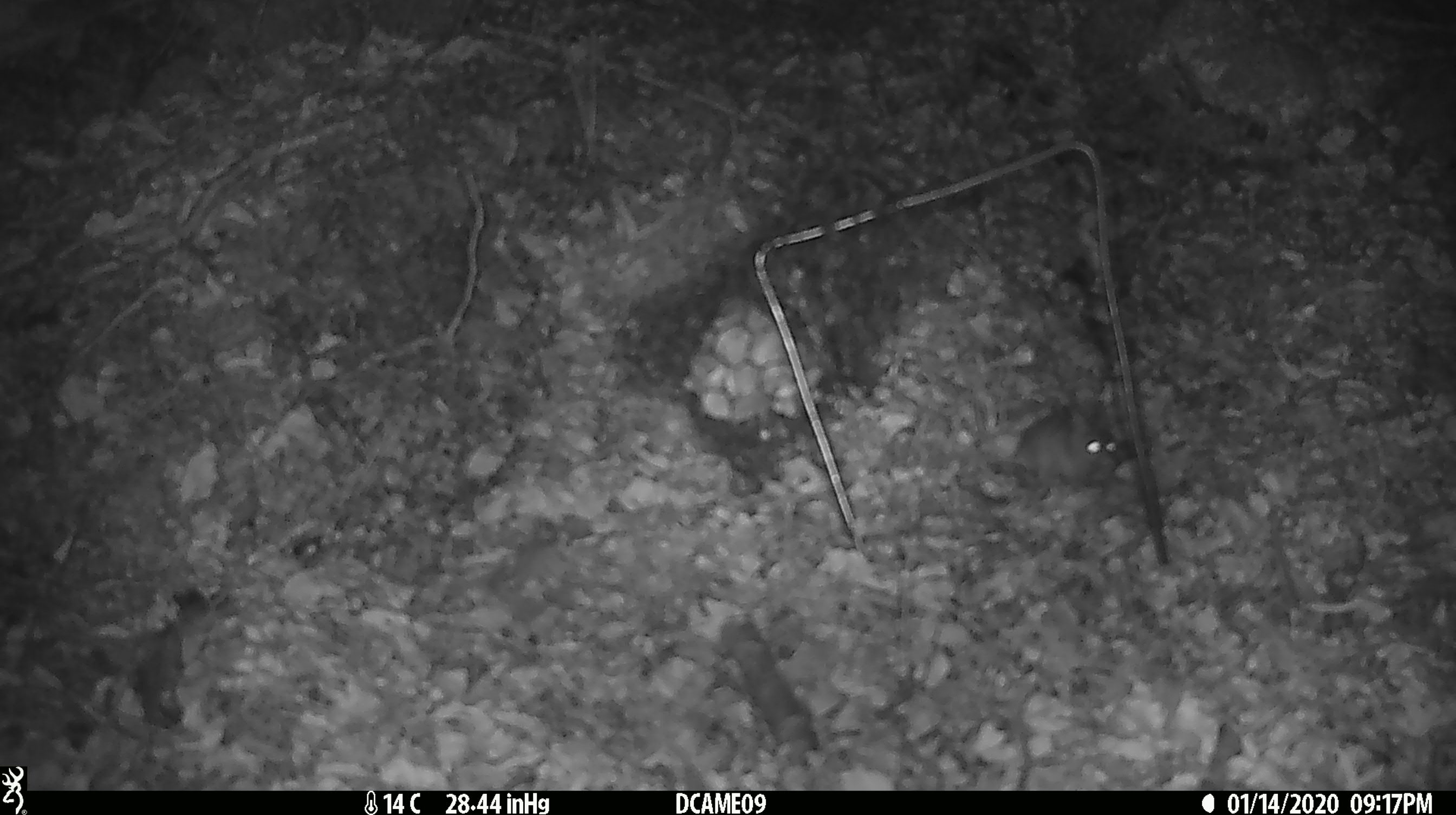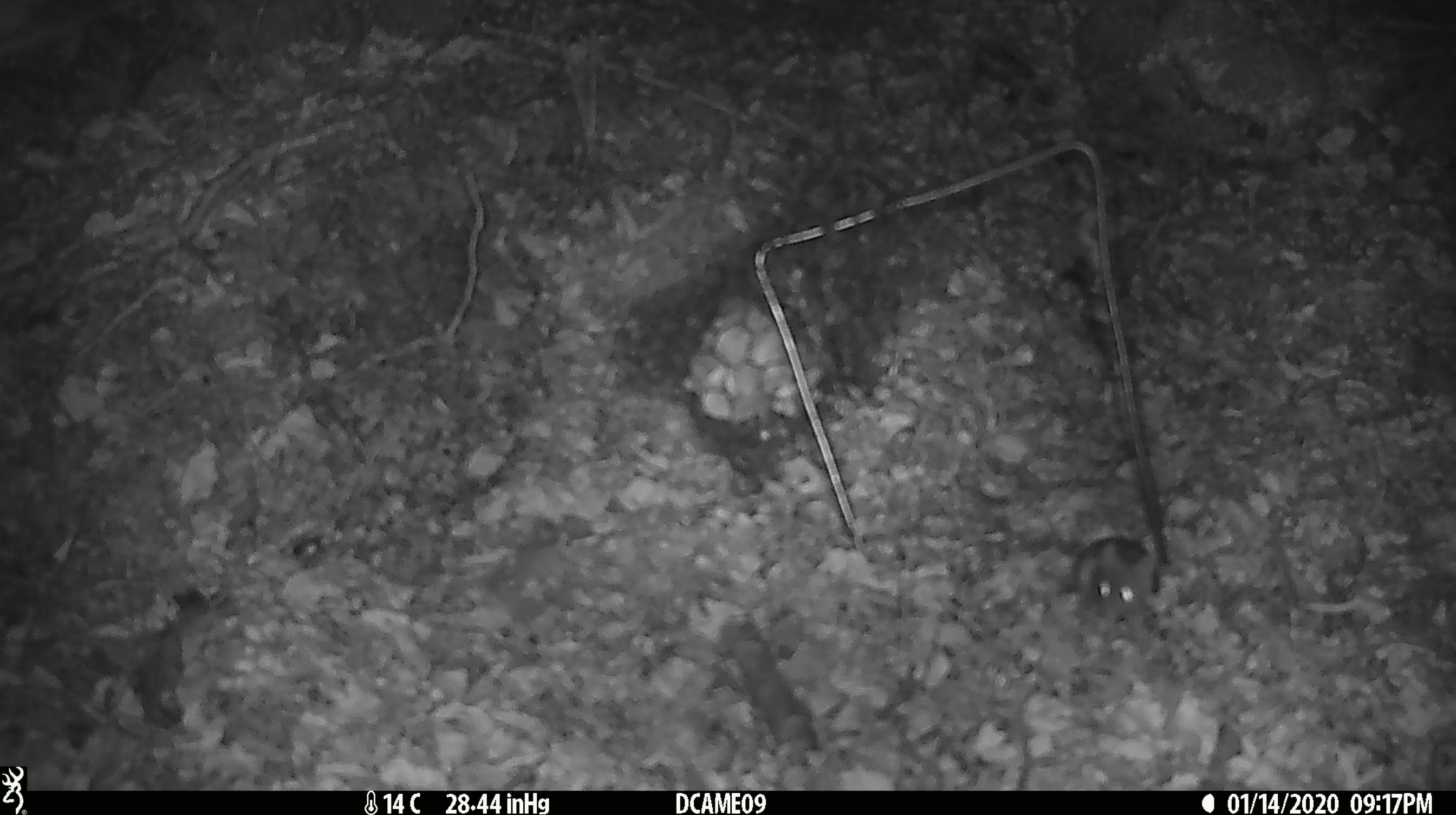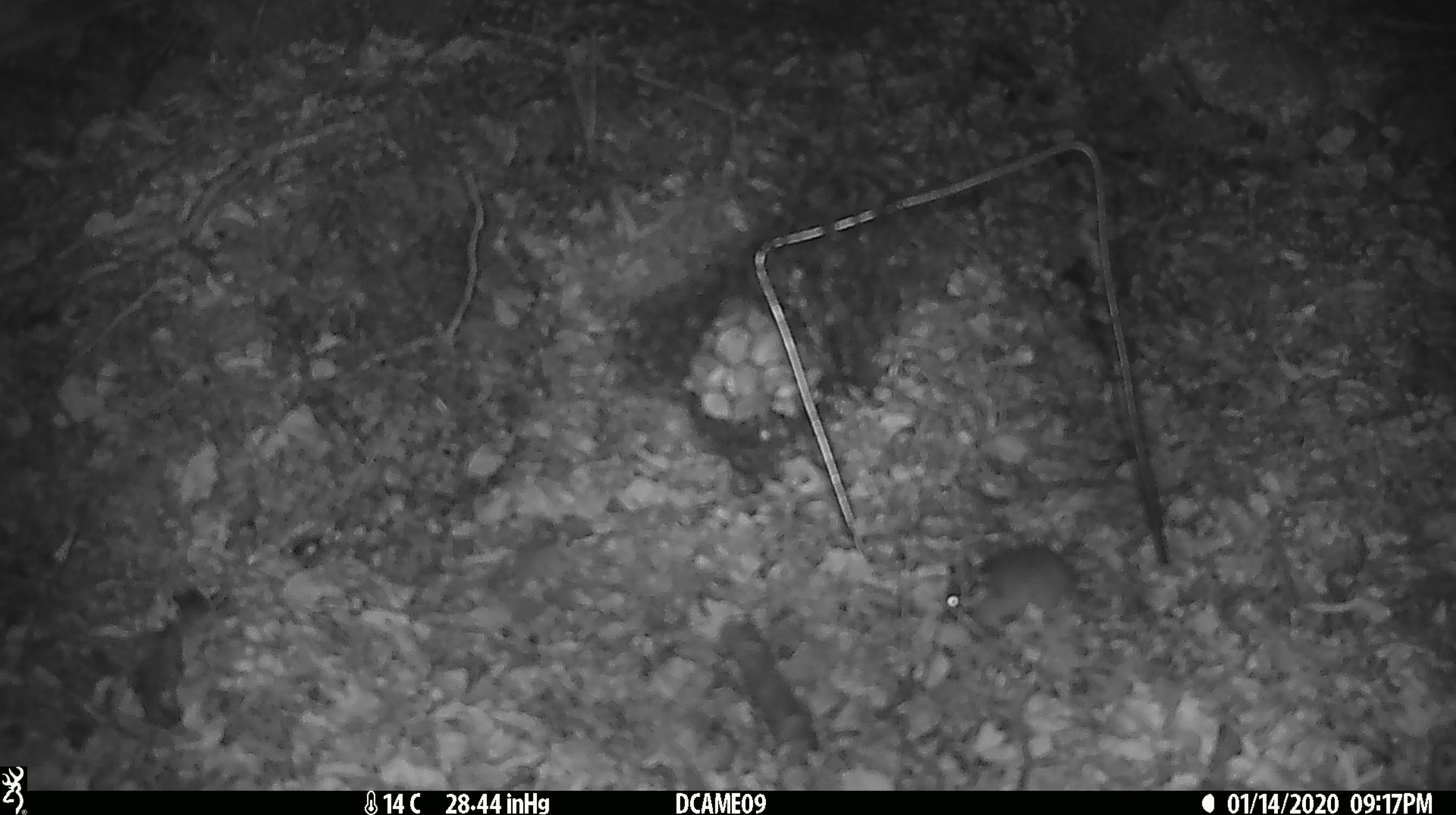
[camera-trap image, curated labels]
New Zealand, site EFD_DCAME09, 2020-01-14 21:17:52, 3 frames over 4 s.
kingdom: Animalia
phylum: Chordata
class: Mammalia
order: Rodentia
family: Muridae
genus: Mus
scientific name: Mus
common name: mouse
Mouse (Mus).